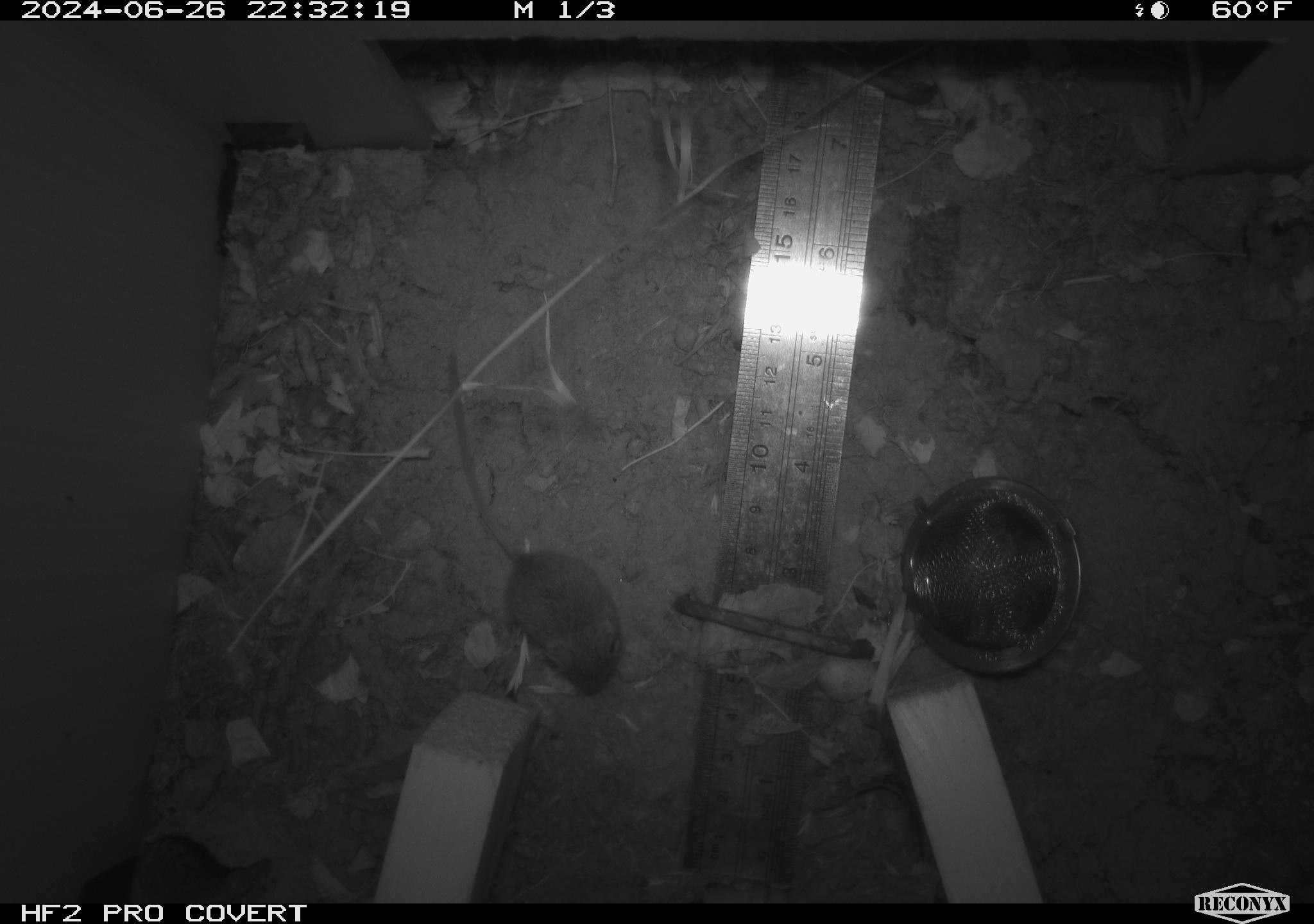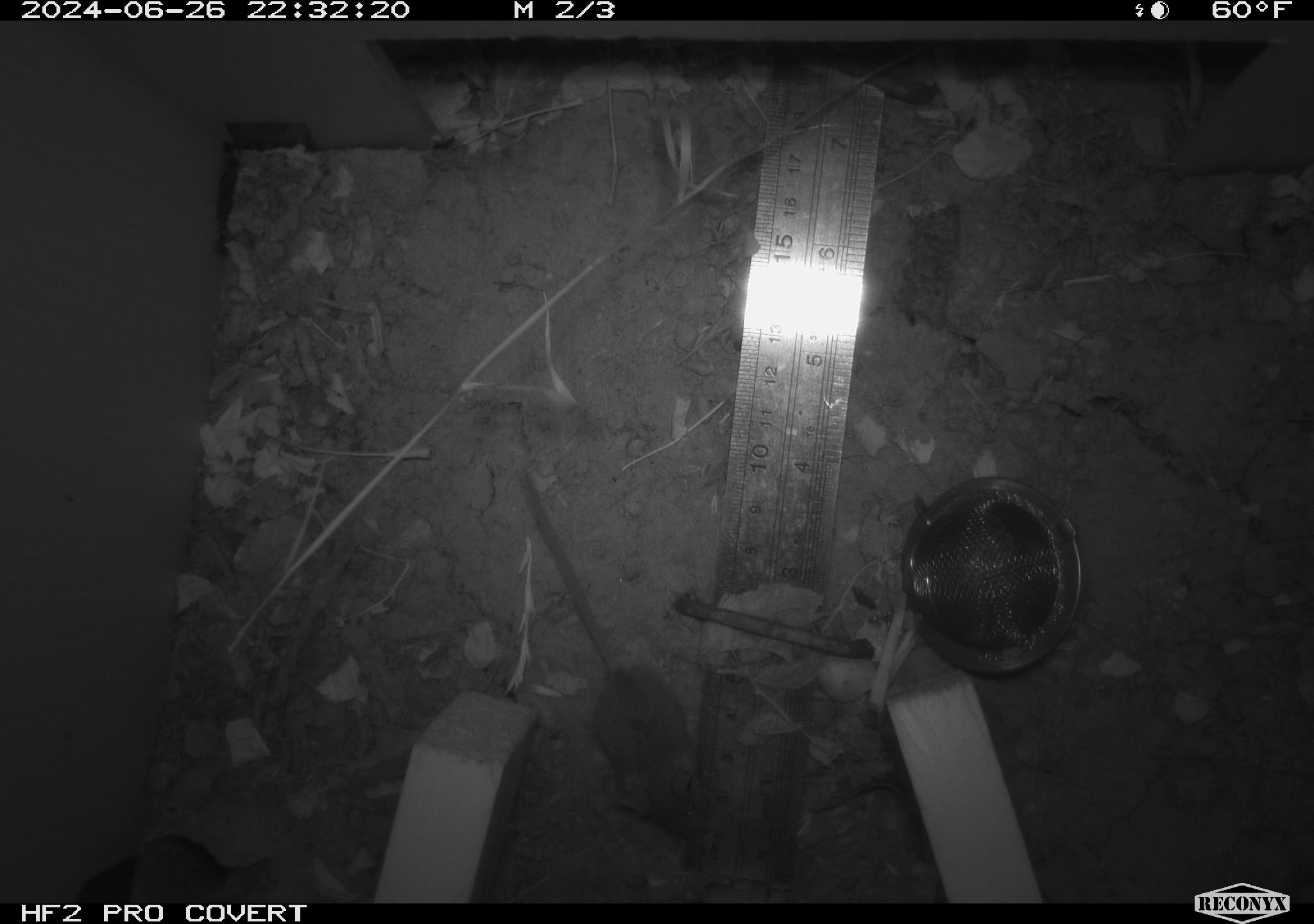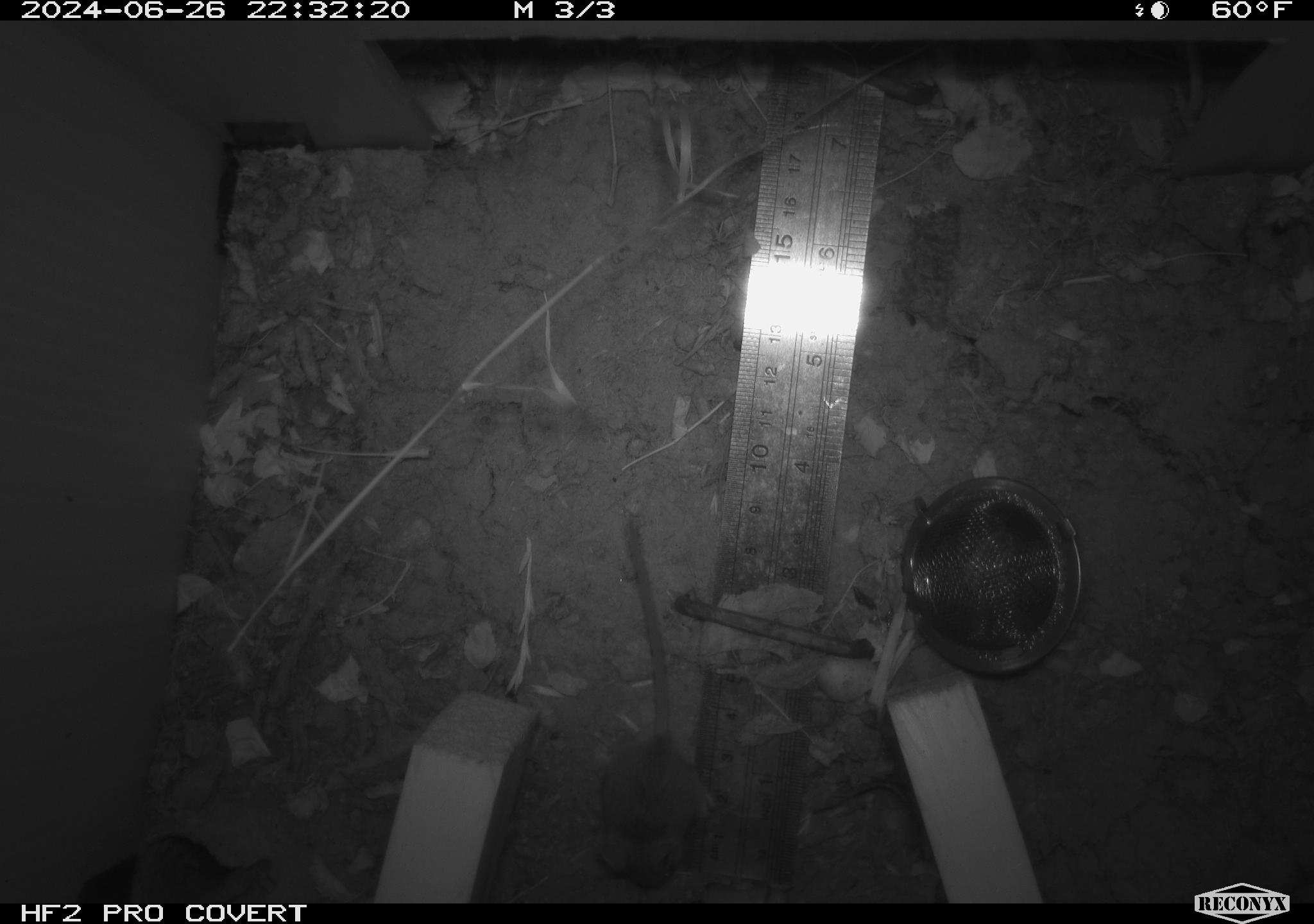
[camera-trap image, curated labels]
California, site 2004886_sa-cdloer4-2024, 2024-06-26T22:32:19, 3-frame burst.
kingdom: Animalia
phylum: Chordata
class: Mammalia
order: Rodentia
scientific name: Rodentia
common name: rodent